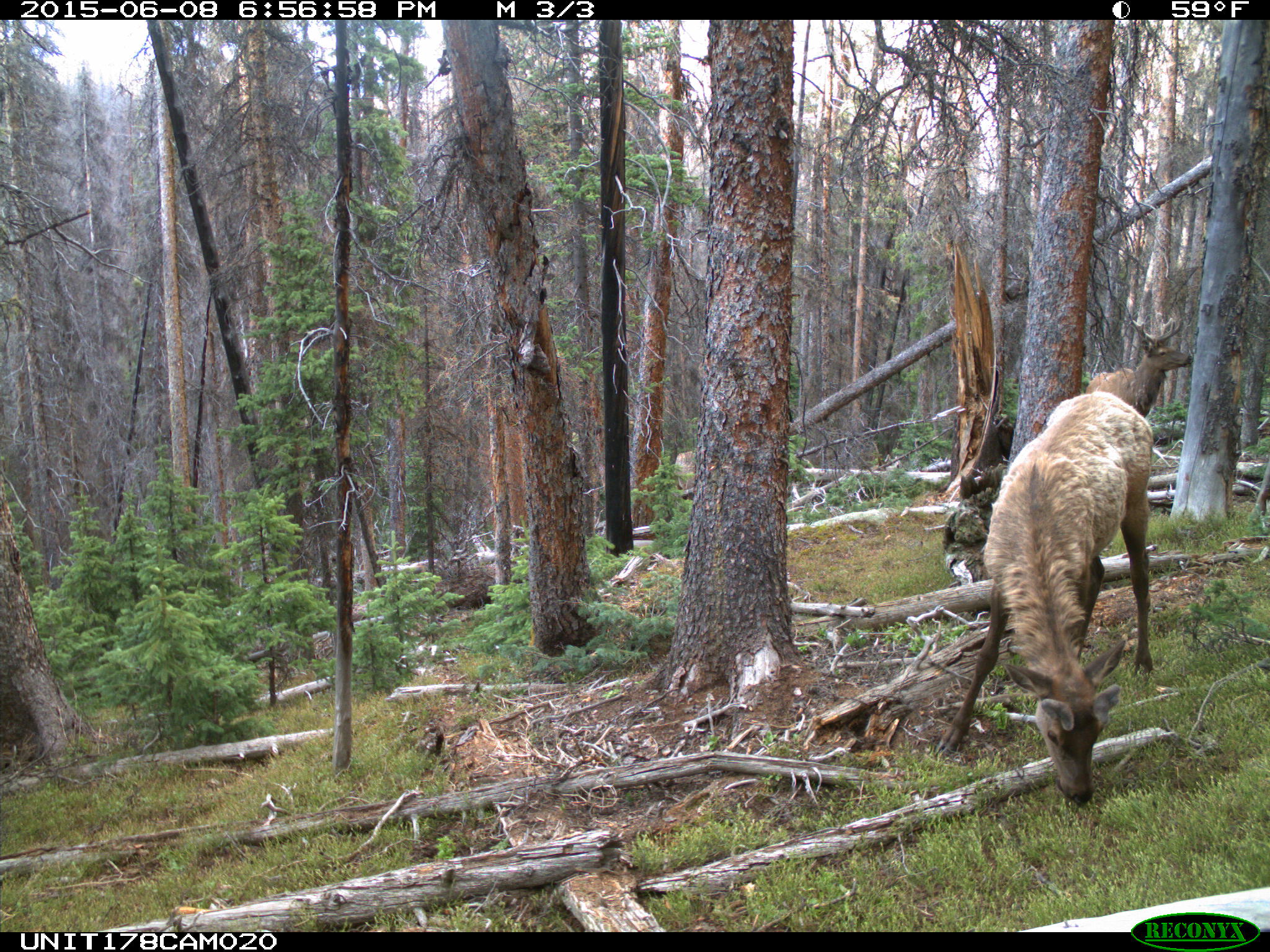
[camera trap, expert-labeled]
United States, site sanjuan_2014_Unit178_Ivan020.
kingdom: Animalia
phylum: Chordata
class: Mammalia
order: Artiodactyla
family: Cervidae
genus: Cervus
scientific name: Cervus elaphus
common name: red deer